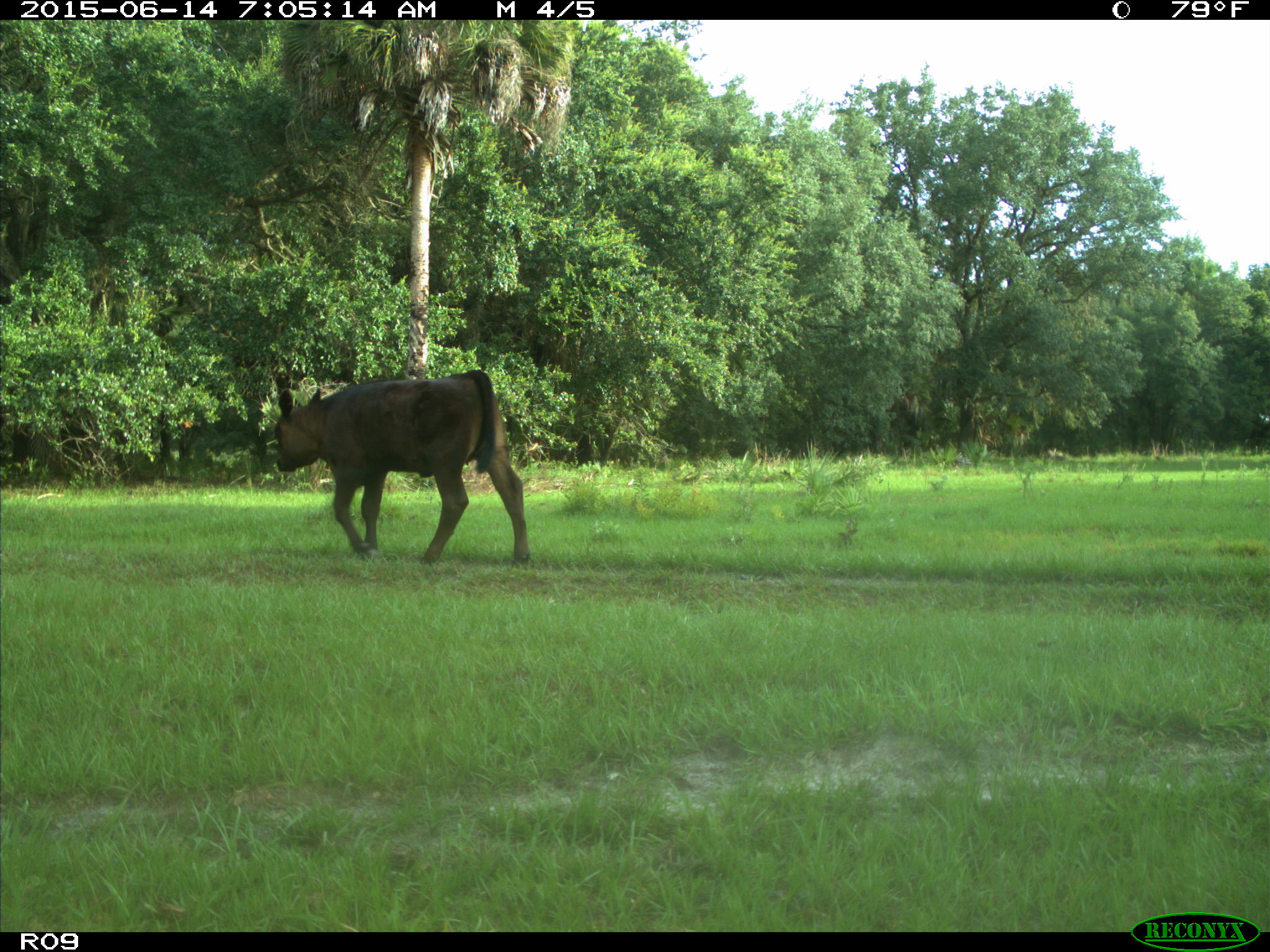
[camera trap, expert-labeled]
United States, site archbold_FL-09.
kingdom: Animalia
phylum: Chordata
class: Mammalia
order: Artiodactyla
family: Bovidae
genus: Bos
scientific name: Bos taurus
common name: domestic cow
Bos taurus (domestic cow).